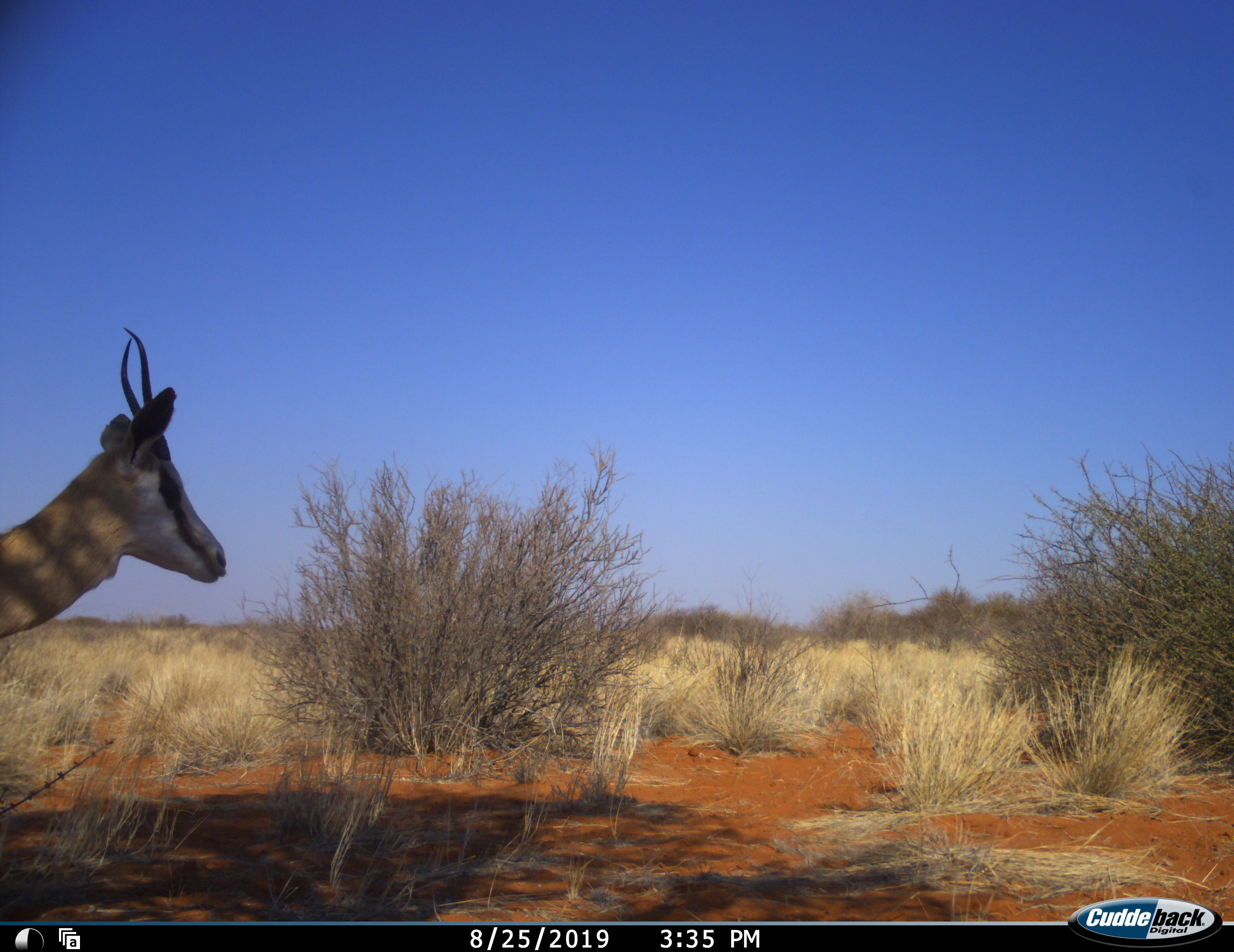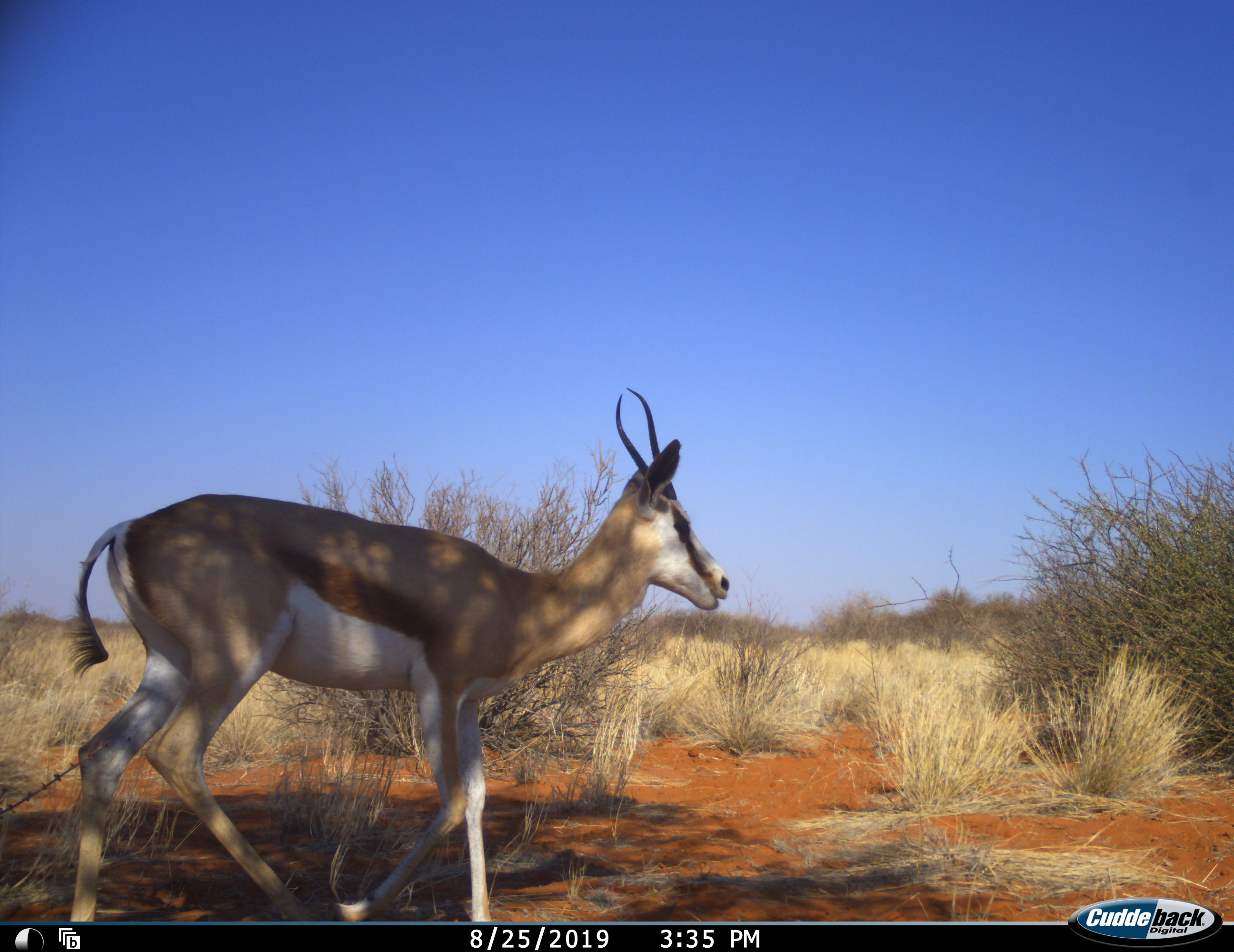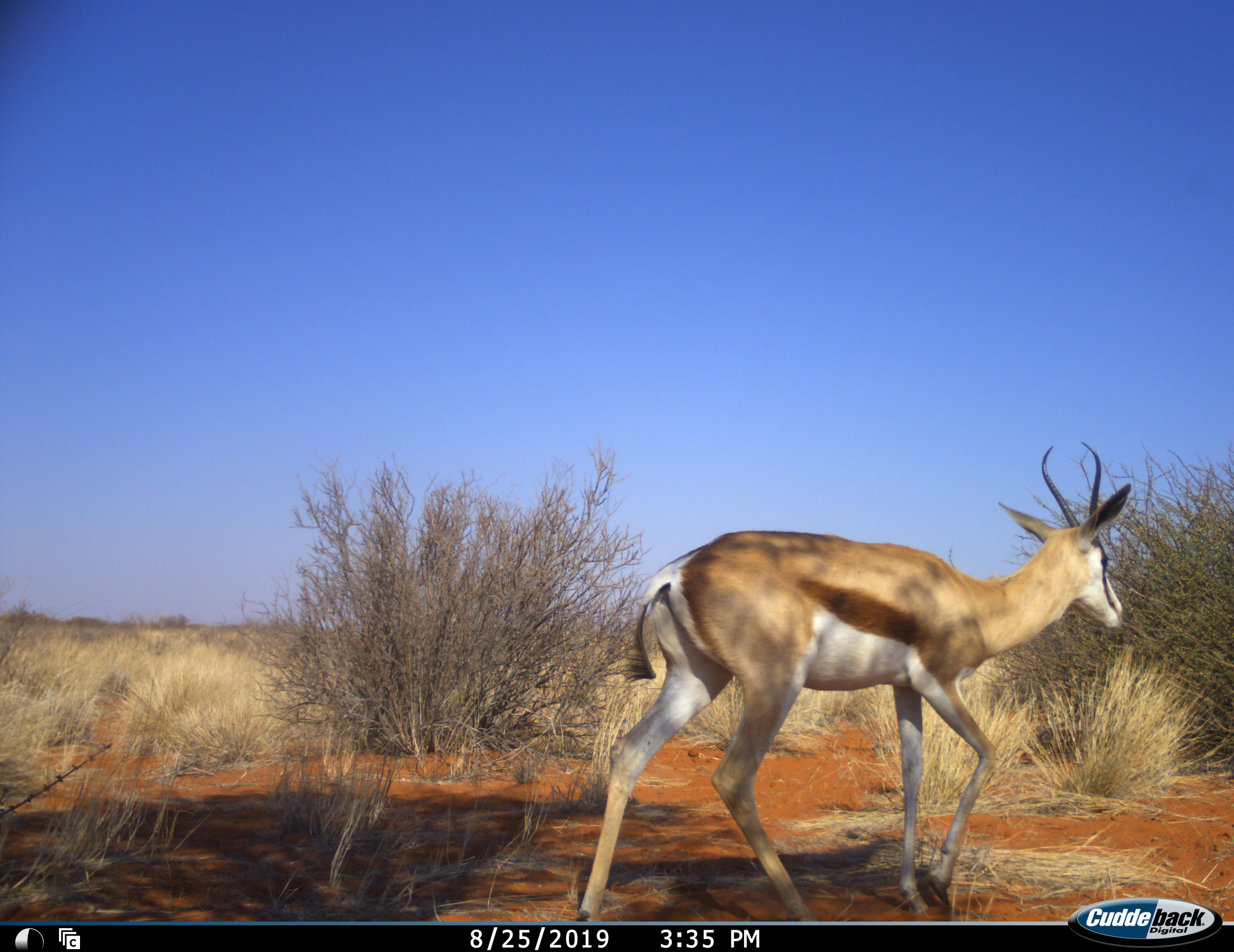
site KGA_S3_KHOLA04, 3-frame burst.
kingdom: Animalia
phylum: Chordata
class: Mammalia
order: Artiodactyla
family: Bovidae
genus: Antidorcas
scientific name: Antidorcas marsupialis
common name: springbok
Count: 1.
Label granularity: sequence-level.